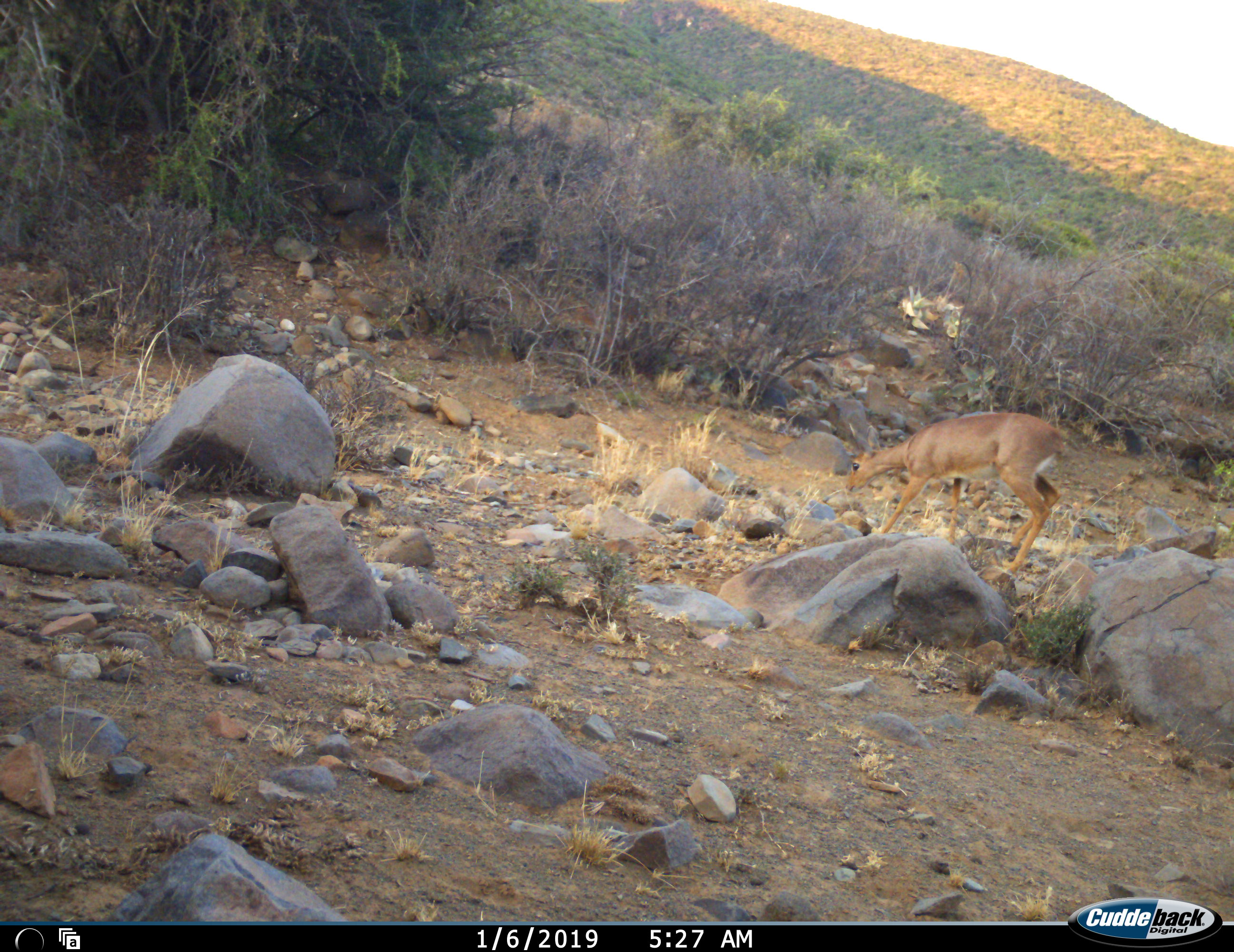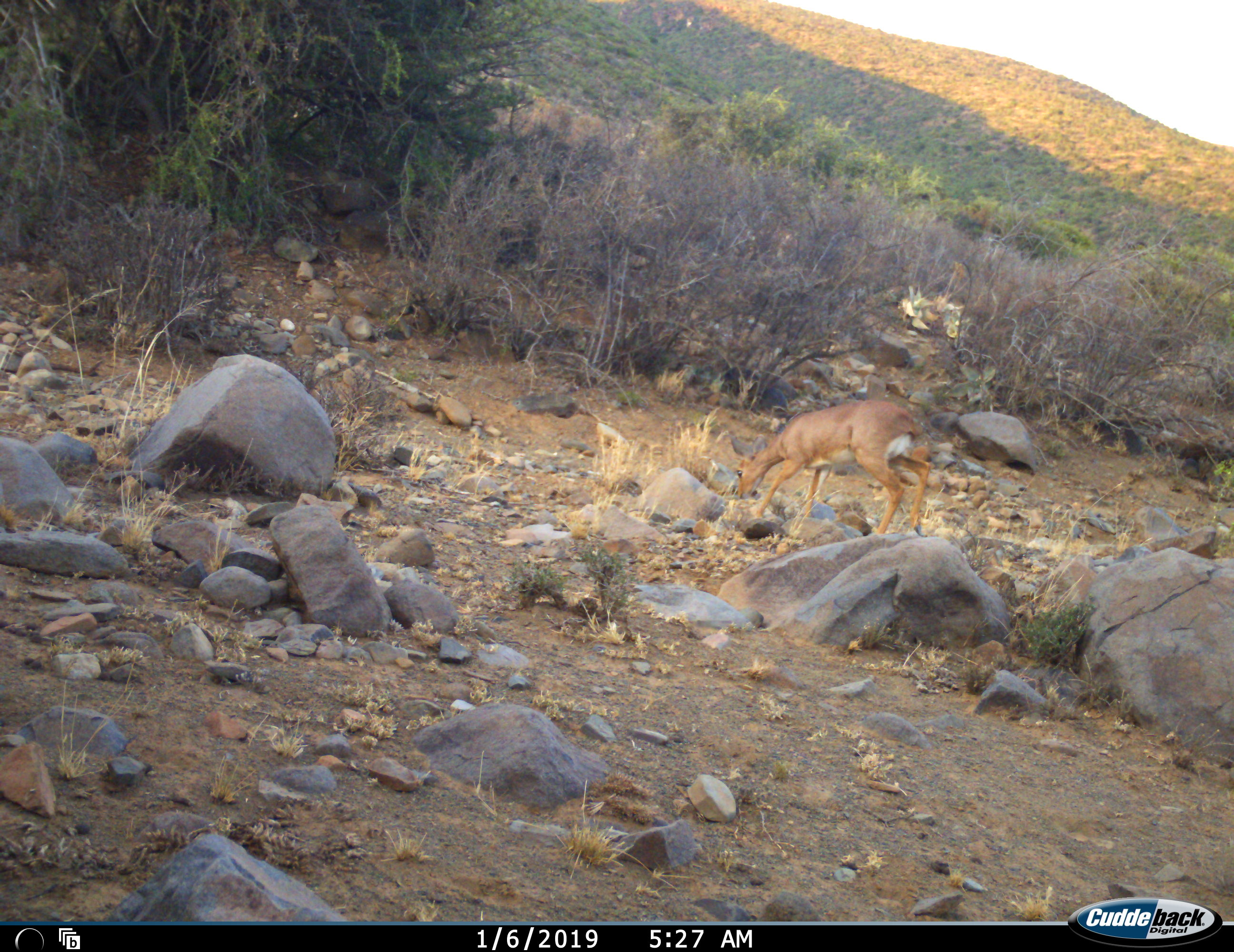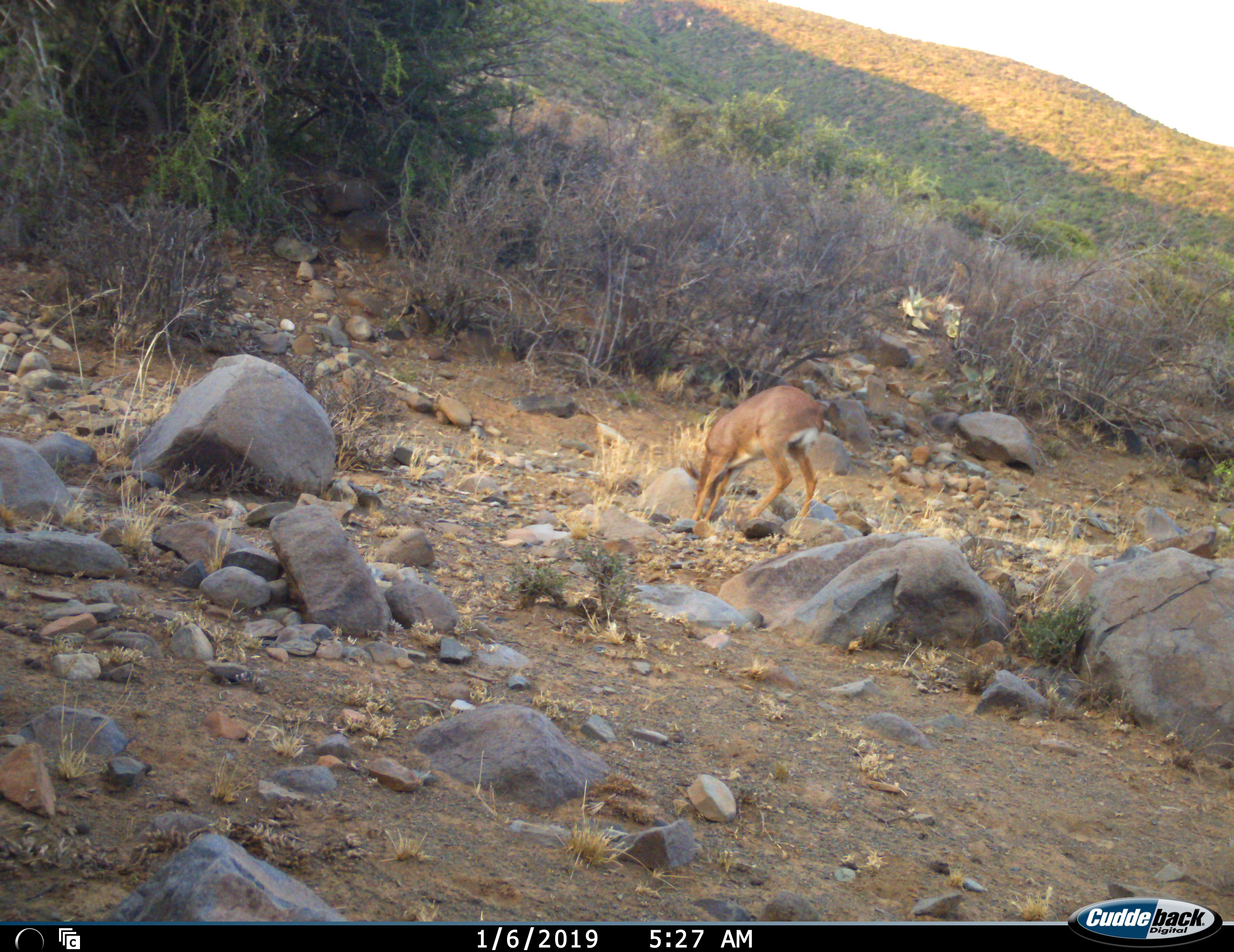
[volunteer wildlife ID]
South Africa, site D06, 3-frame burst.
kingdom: Animalia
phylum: Chordata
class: Mammalia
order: Artiodactyla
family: Bovidae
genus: Raphicerus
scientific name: Raphicerus campestris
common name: steenbok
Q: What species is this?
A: Steenbok (Raphicerus campestris).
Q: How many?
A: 1.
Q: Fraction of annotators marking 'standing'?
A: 0%.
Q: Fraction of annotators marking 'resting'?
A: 0%.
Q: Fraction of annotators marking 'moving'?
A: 60%.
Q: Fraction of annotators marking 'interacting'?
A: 0%.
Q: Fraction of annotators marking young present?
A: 0%.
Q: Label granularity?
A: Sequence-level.